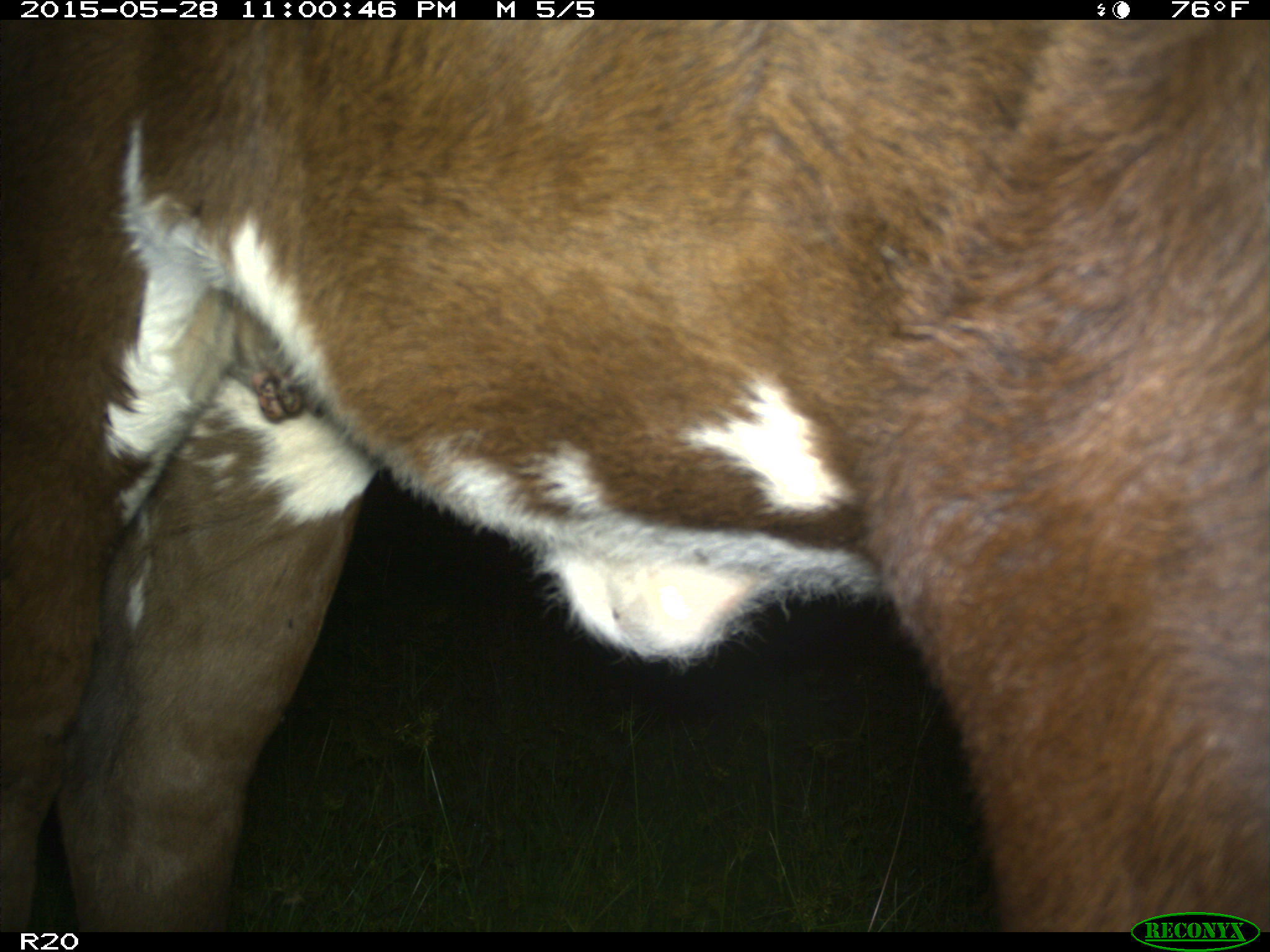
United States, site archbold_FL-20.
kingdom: Animalia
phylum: Chordata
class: Mammalia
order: Artiodactyla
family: Bovidae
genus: Bos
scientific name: Bos taurus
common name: domestic cow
Bos taurus (domestic cow).